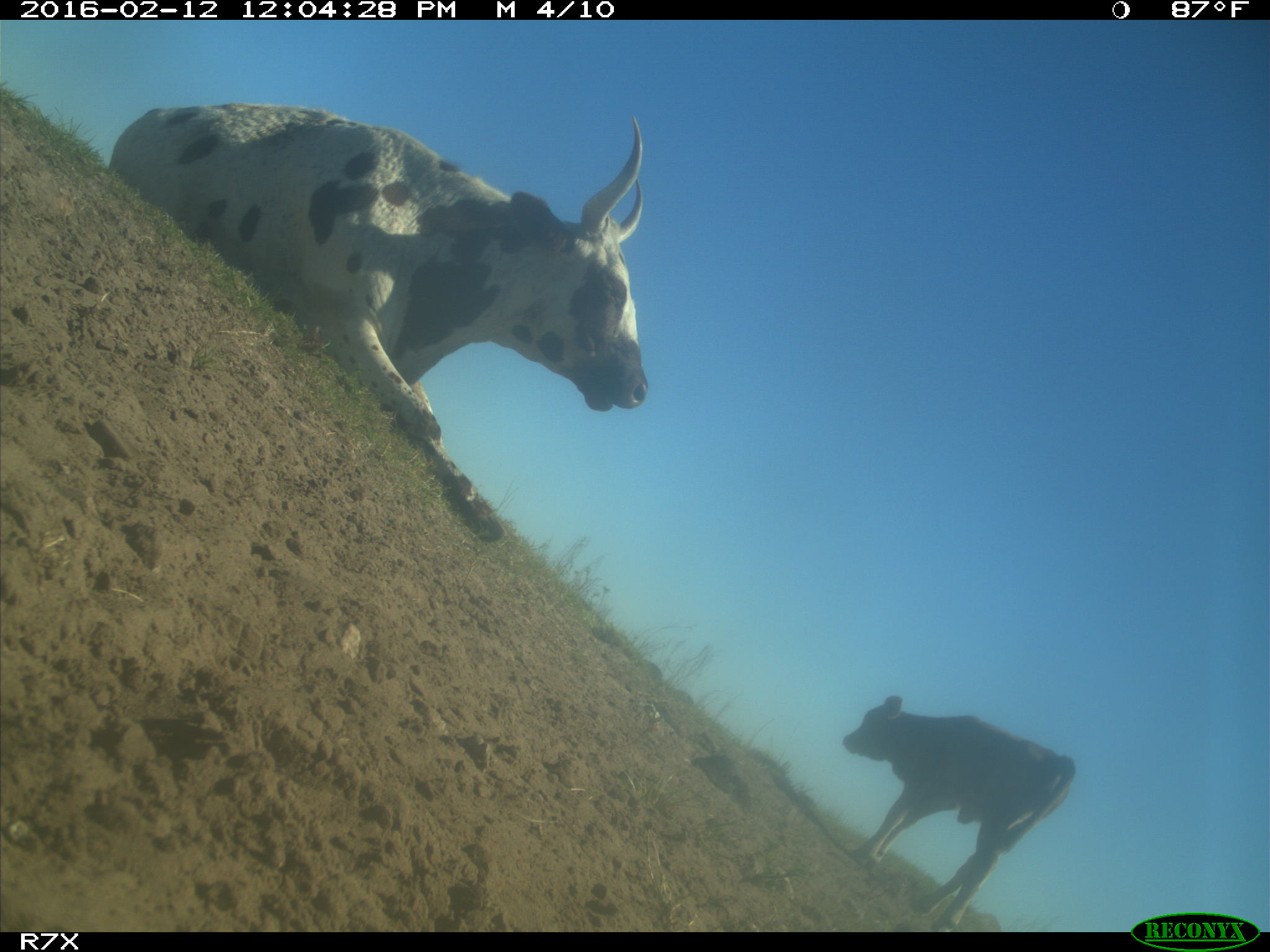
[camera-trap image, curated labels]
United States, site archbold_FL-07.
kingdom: Animalia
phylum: Chordata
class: Mammalia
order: Artiodactyla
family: Bovidae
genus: Bos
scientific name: Bos taurus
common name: domestic cow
Bos taurus (domestic cow).